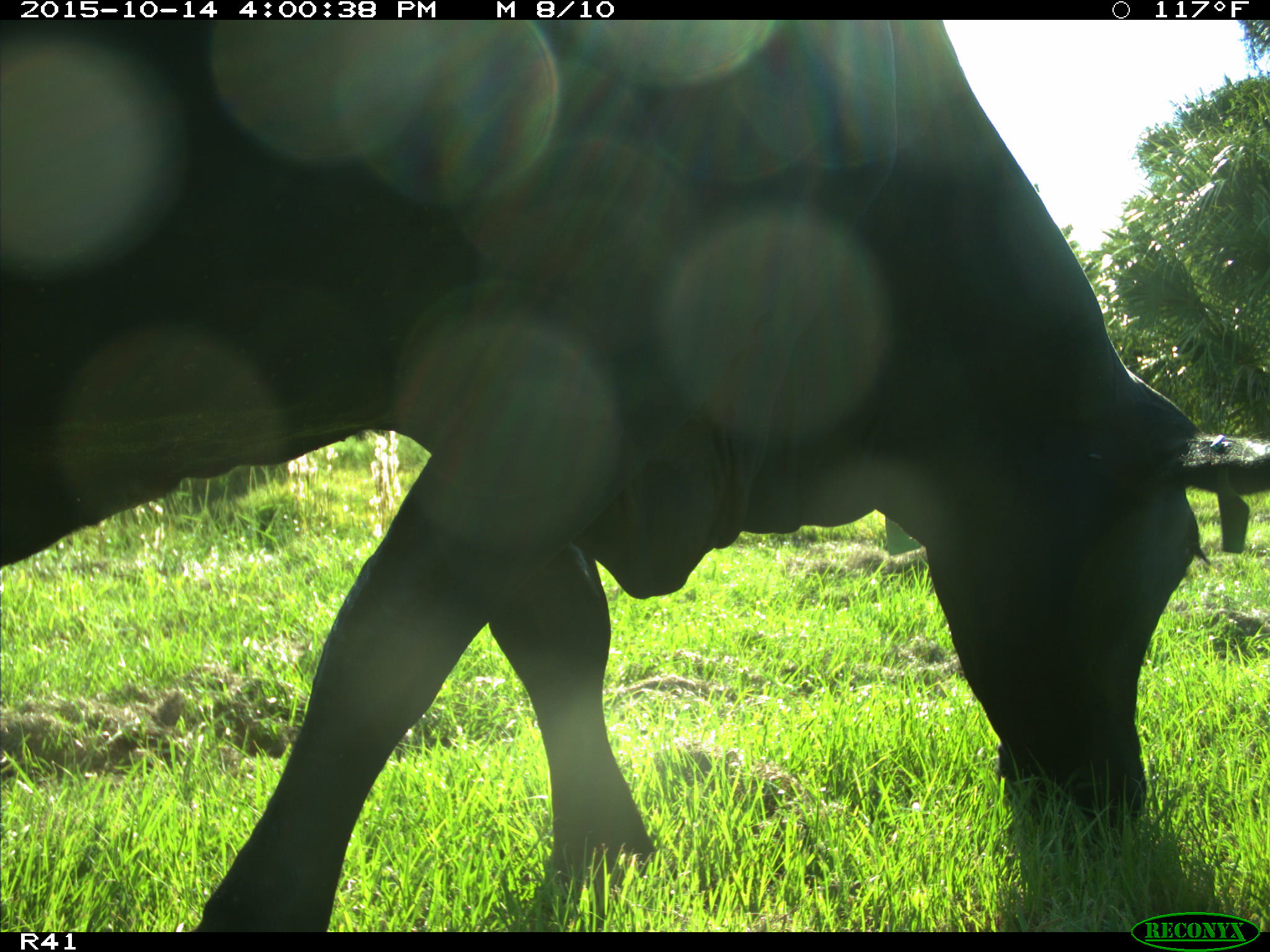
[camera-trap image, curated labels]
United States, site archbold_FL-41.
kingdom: Animalia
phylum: Chordata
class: Mammalia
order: Artiodactyla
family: Bovidae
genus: Bos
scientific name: Bos taurus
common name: domestic cow